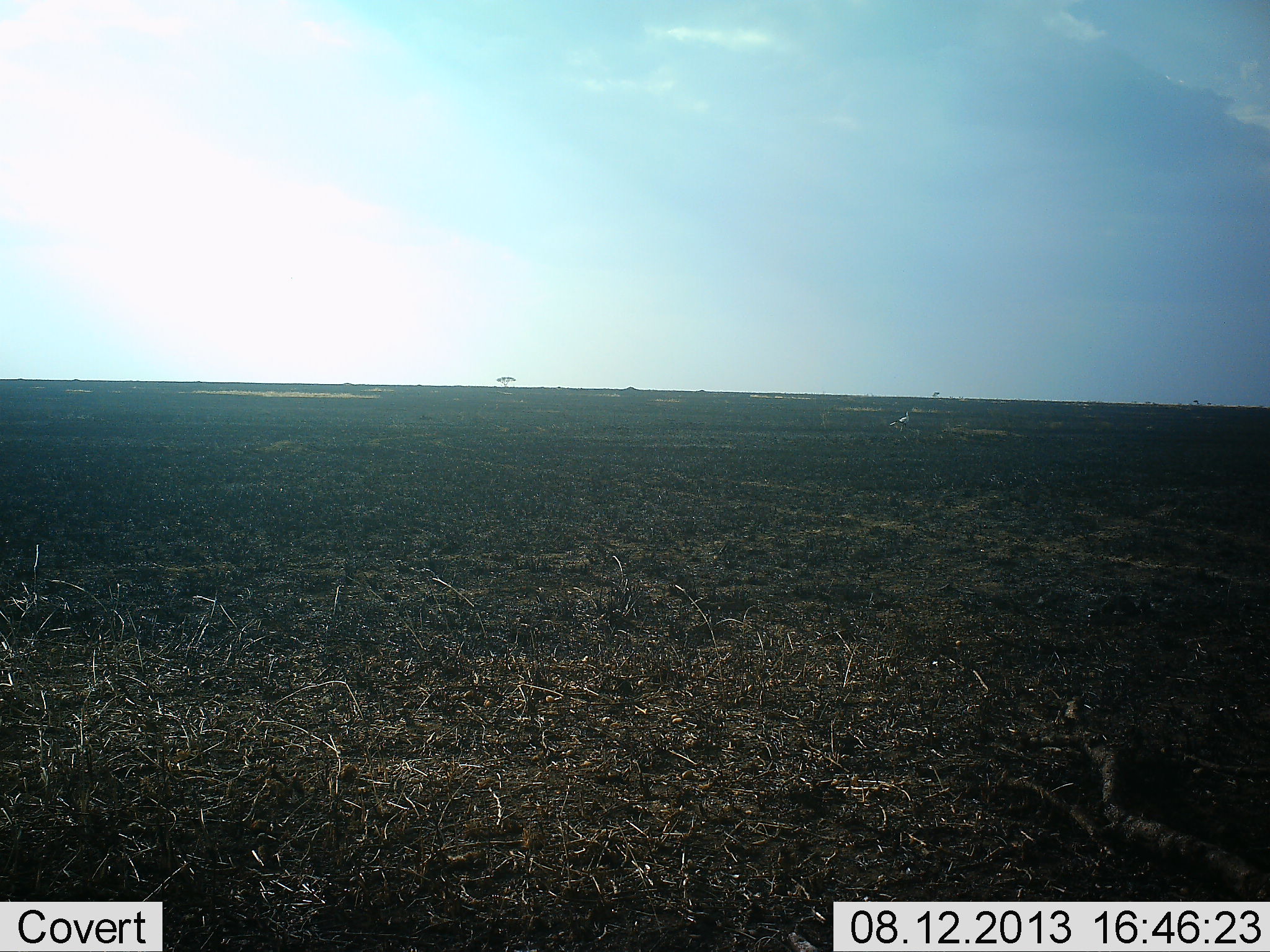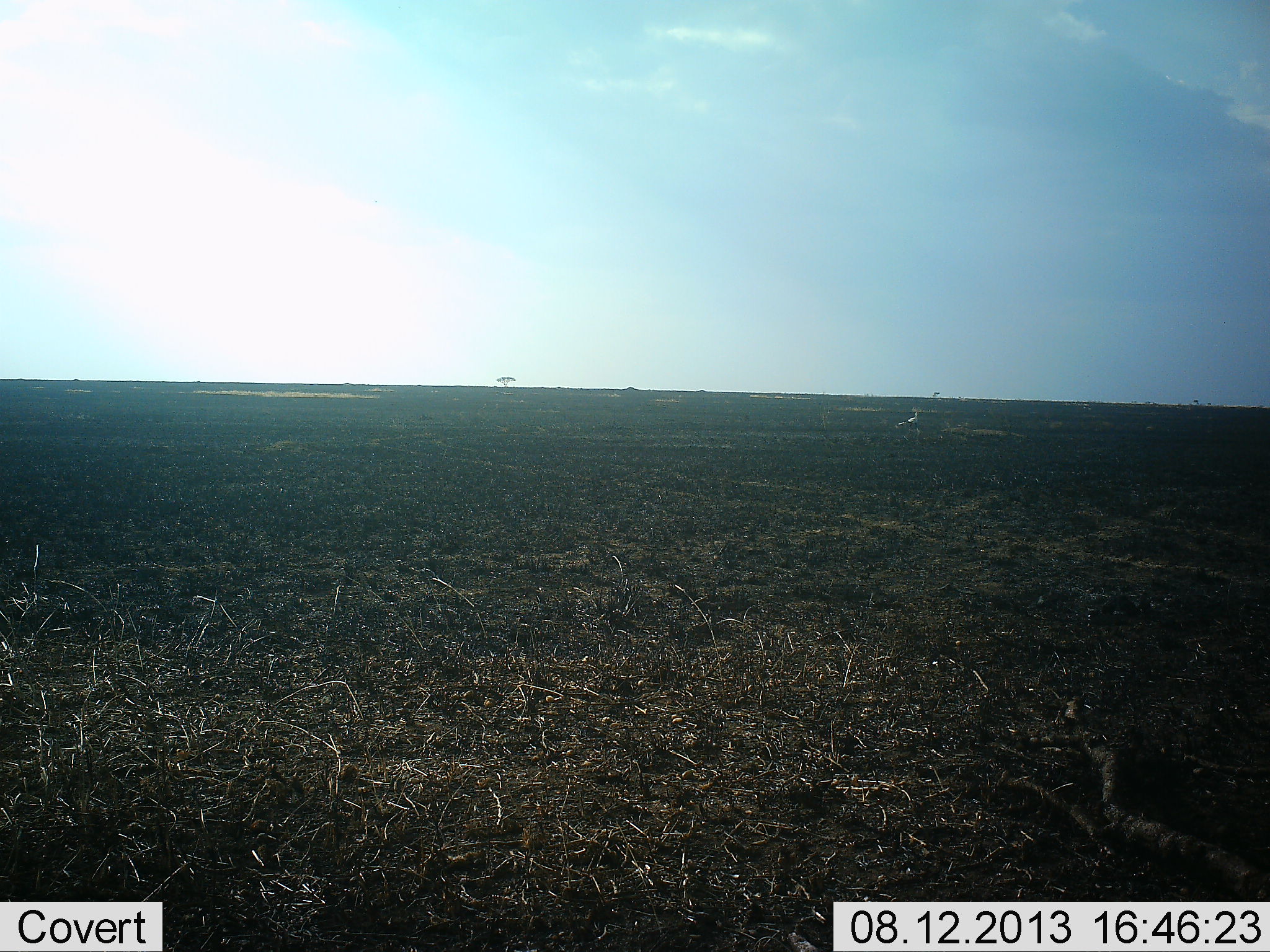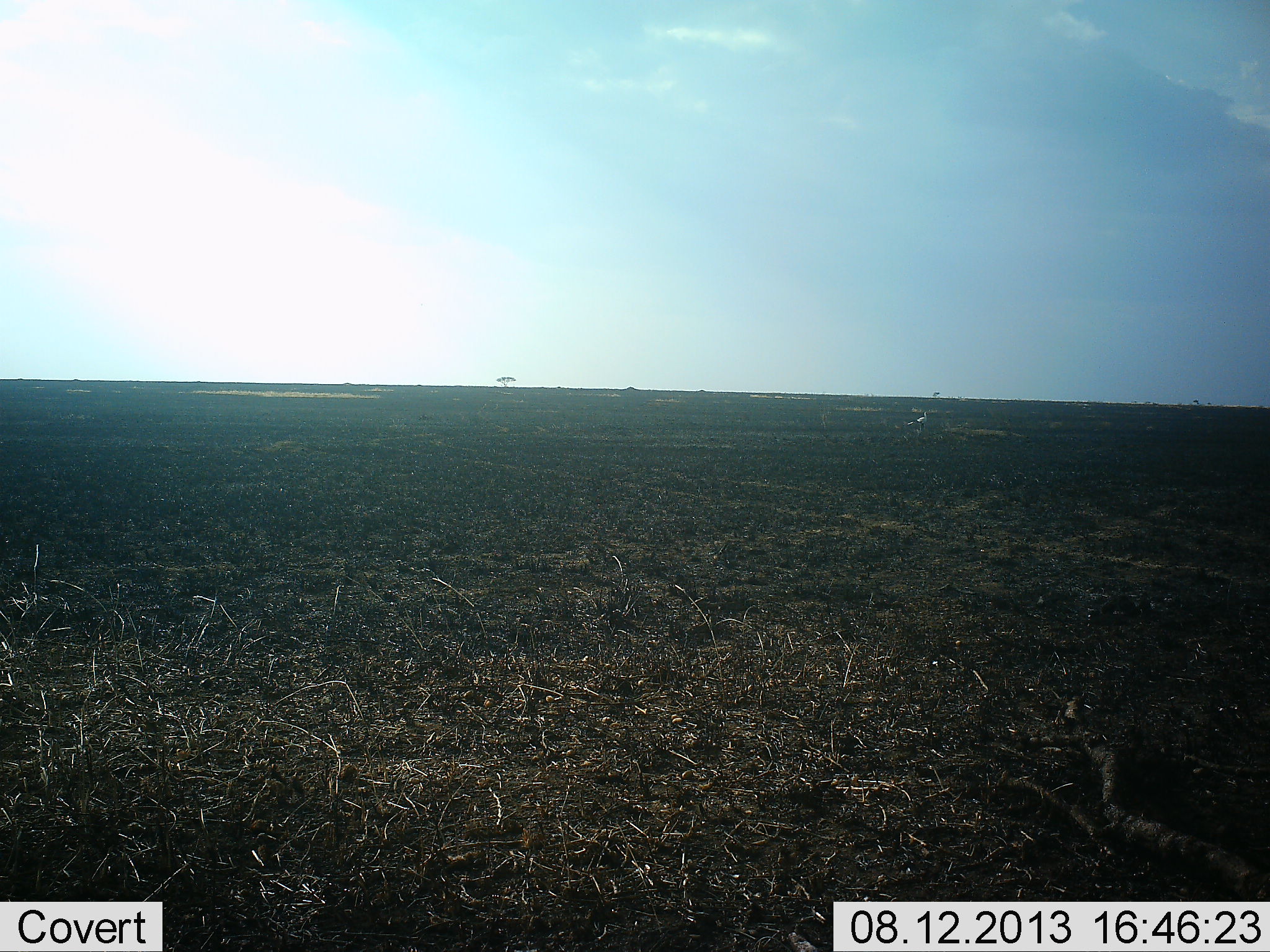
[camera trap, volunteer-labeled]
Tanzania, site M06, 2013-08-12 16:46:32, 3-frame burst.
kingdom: Animalia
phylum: Chordata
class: Aves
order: Accipitriformes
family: Sagittariidae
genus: Sagittarius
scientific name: Sagittarius serpentarius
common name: secretary bird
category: secretarybird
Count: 1.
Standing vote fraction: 0%.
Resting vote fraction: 0%.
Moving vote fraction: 100%.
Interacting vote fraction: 0%.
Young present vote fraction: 0%.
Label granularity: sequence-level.